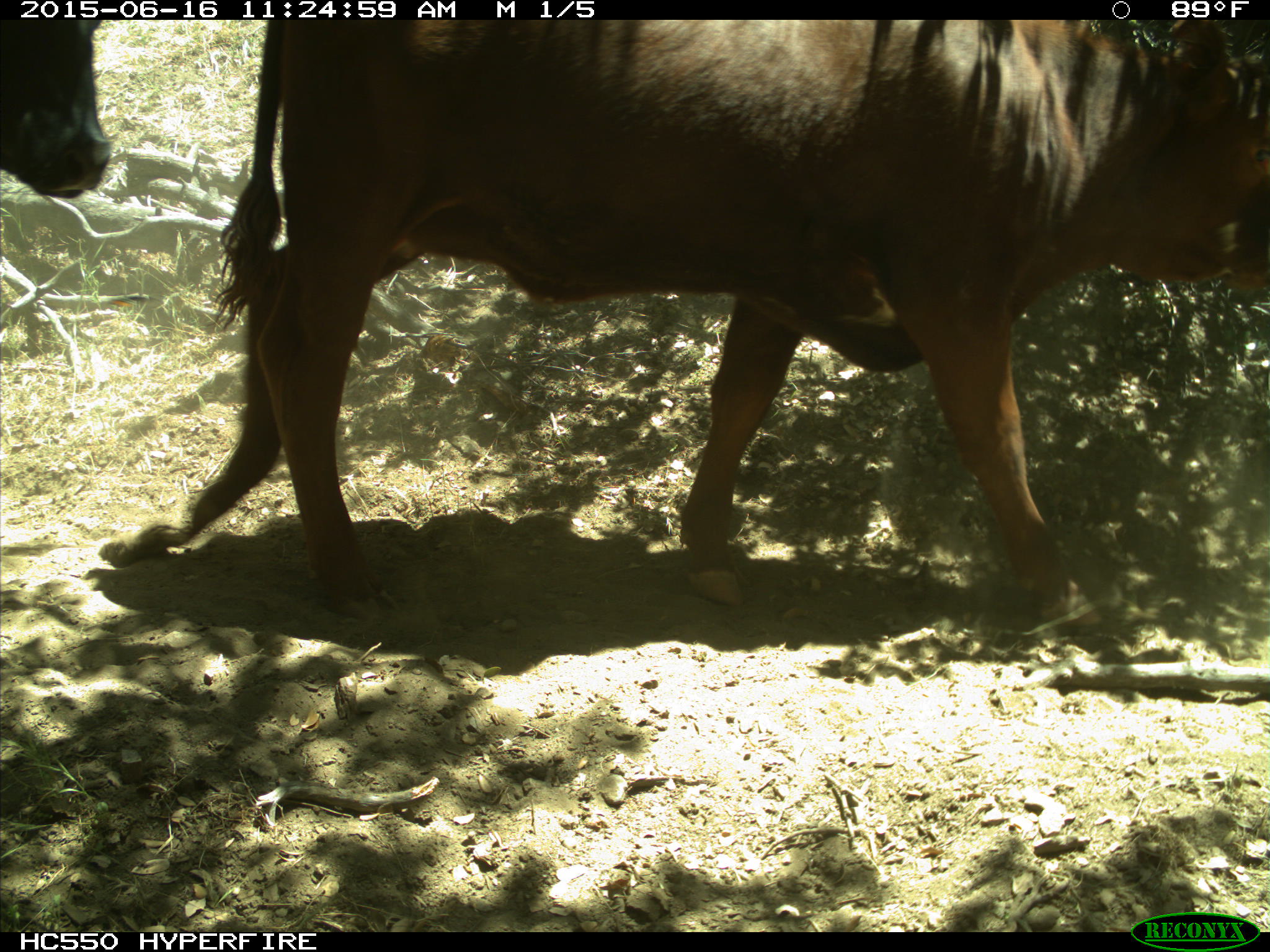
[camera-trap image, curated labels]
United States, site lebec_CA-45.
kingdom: Animalia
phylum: Chordata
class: Mammalia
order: Artiodactyla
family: Bovidae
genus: Bos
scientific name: Bos taurus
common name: domestic cow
Bos taurus (domestic cow).